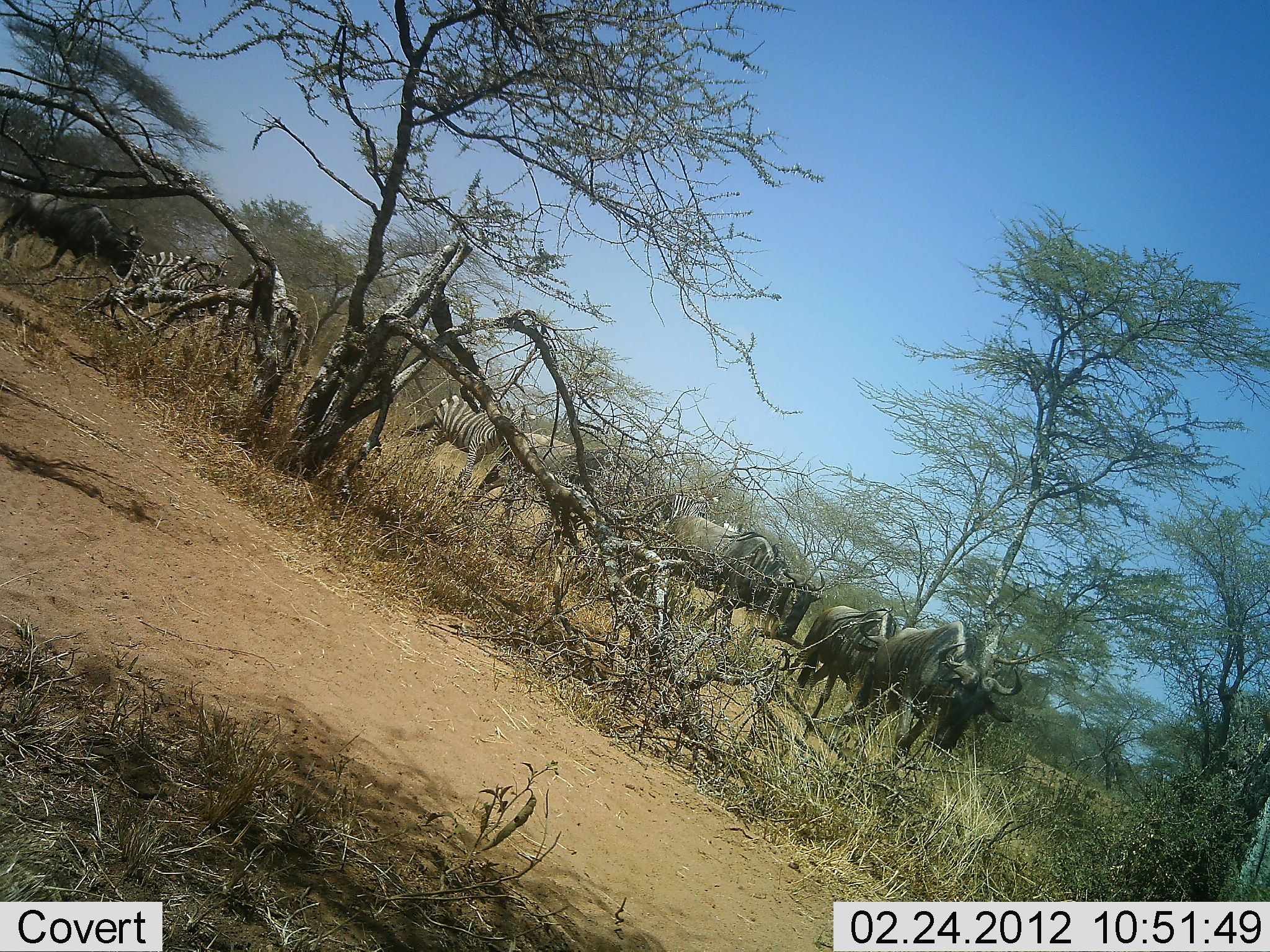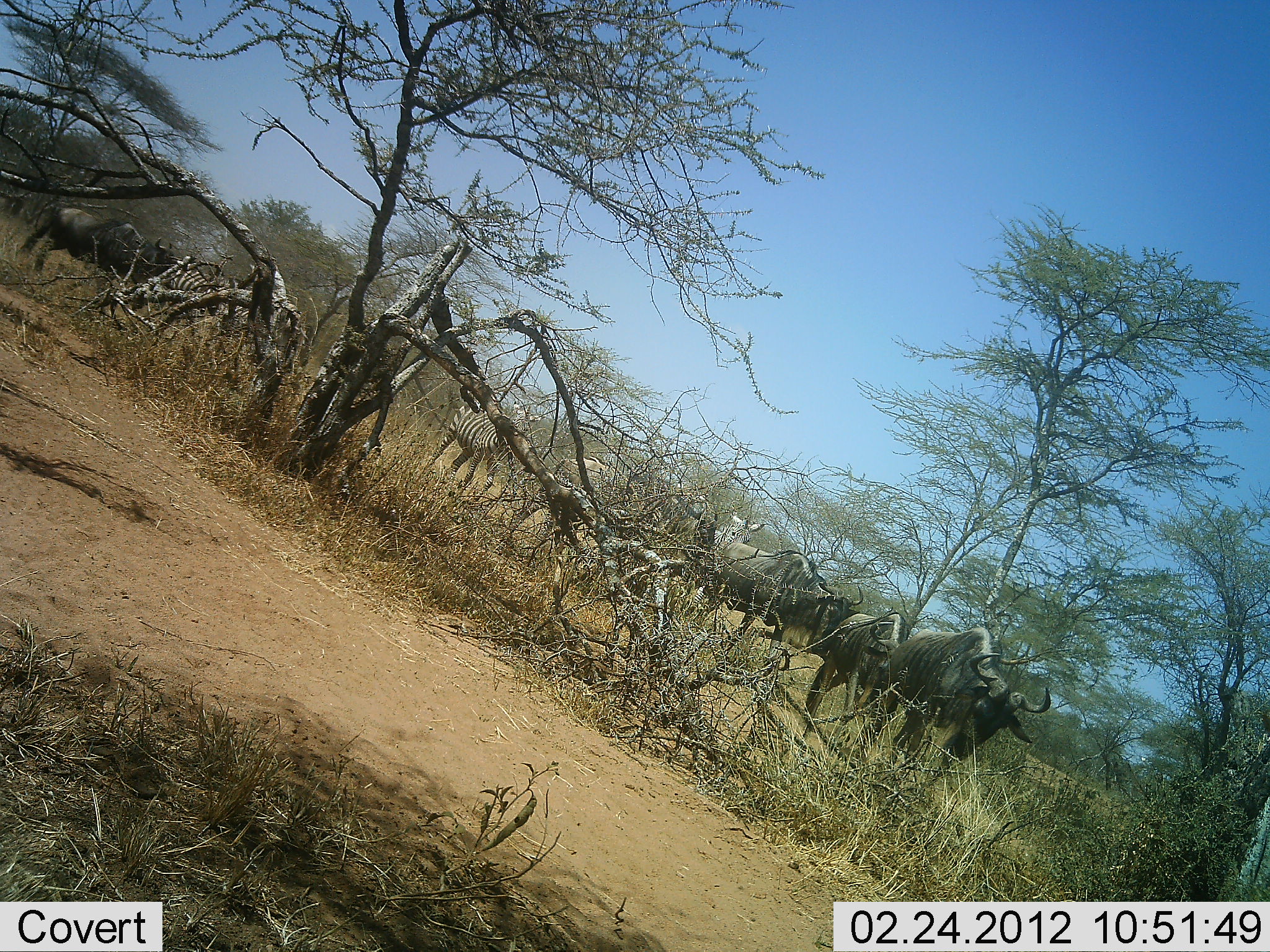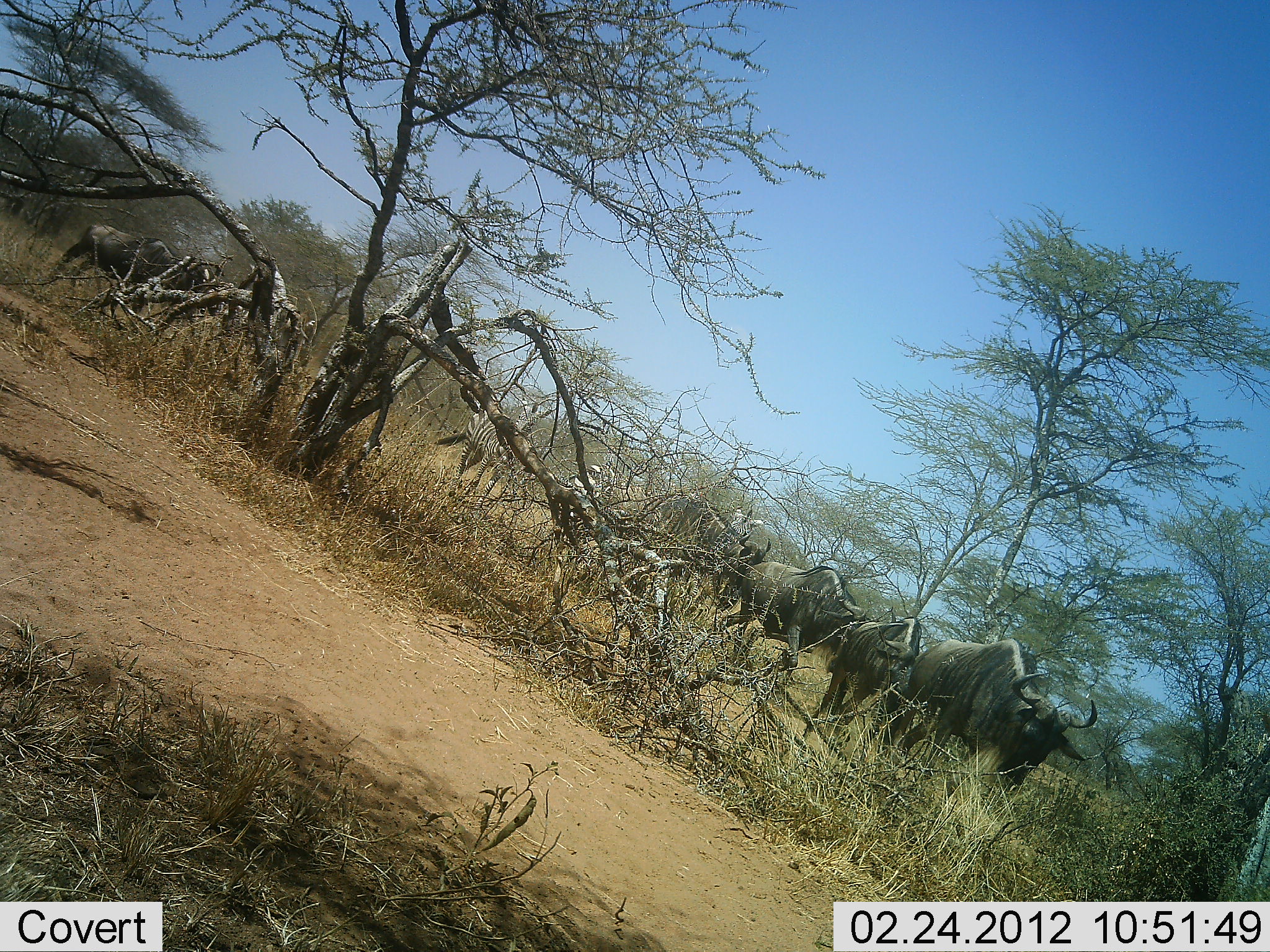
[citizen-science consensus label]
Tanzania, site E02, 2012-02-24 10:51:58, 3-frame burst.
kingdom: Animalia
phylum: Chordata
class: Mammalia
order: Artiodactyla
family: Bovidae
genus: Connochaetes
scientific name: Connochaetes taurinus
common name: blue wildebeest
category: wildebeest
Wildebeest (blue wildebeest) (Connochaetes taurinus), count 5. Behavior (volunteer vote fractions): standing 15%, resting 0%, moving 89%, interacting 7%. Young present (vote fraction): 0%. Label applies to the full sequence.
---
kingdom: Animalia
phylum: Chordata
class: Mammalia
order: Perissodactyla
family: Equidae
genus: Equus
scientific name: Equus quagga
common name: plains zebra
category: zebra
Zebra (plains zebra) (Equus quagga), count 3. Behavior (volunteer vote fractions): standing 22%, resting 0%, moving 85%, interacting 4%. Young present (vote fraction): 0%. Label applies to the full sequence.